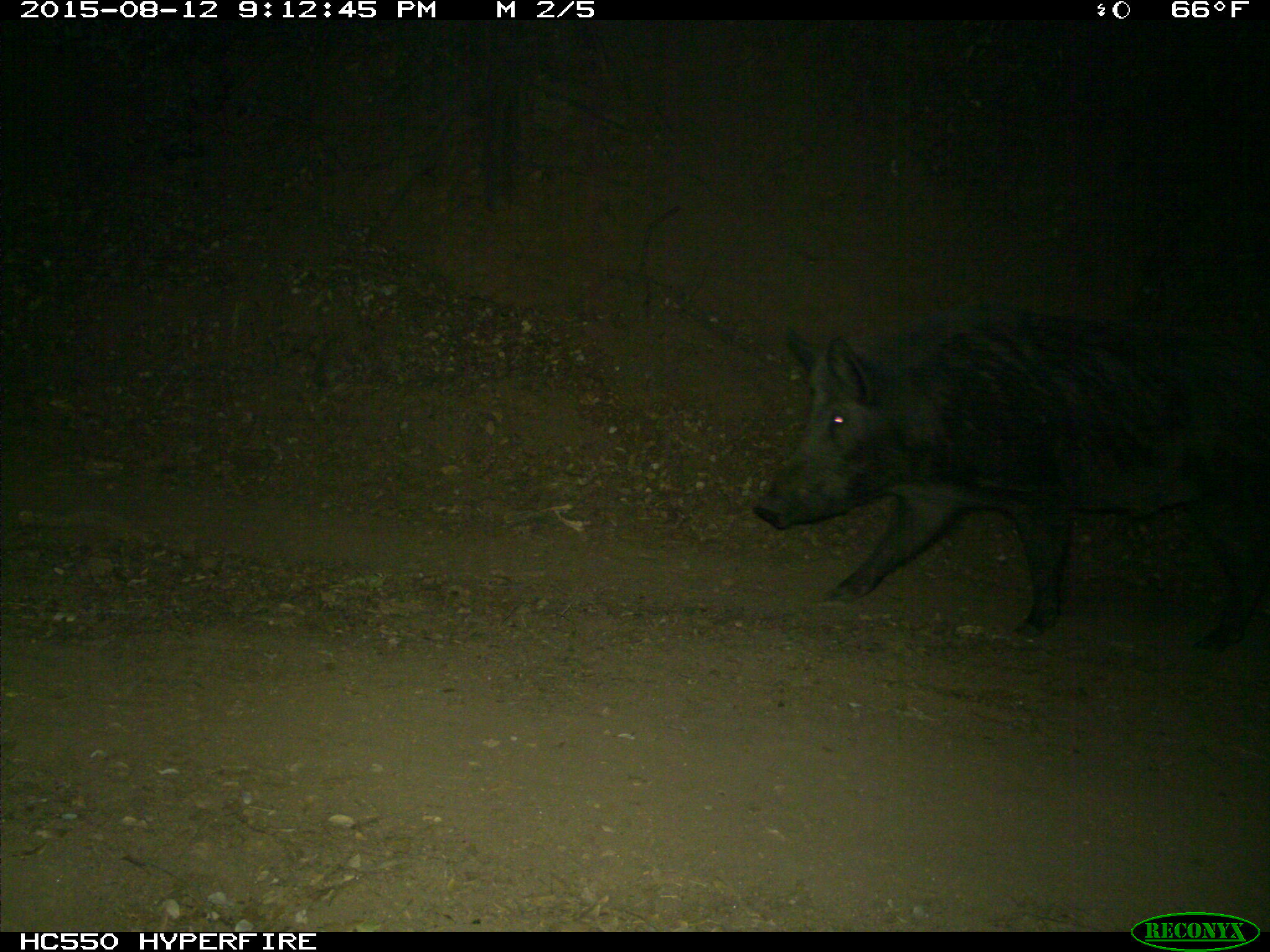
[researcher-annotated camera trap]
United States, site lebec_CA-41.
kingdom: Animalia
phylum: Chordata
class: Mammalia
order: Artiodactyla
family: Suidae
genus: Sus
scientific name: Sus scrofa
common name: wild boar